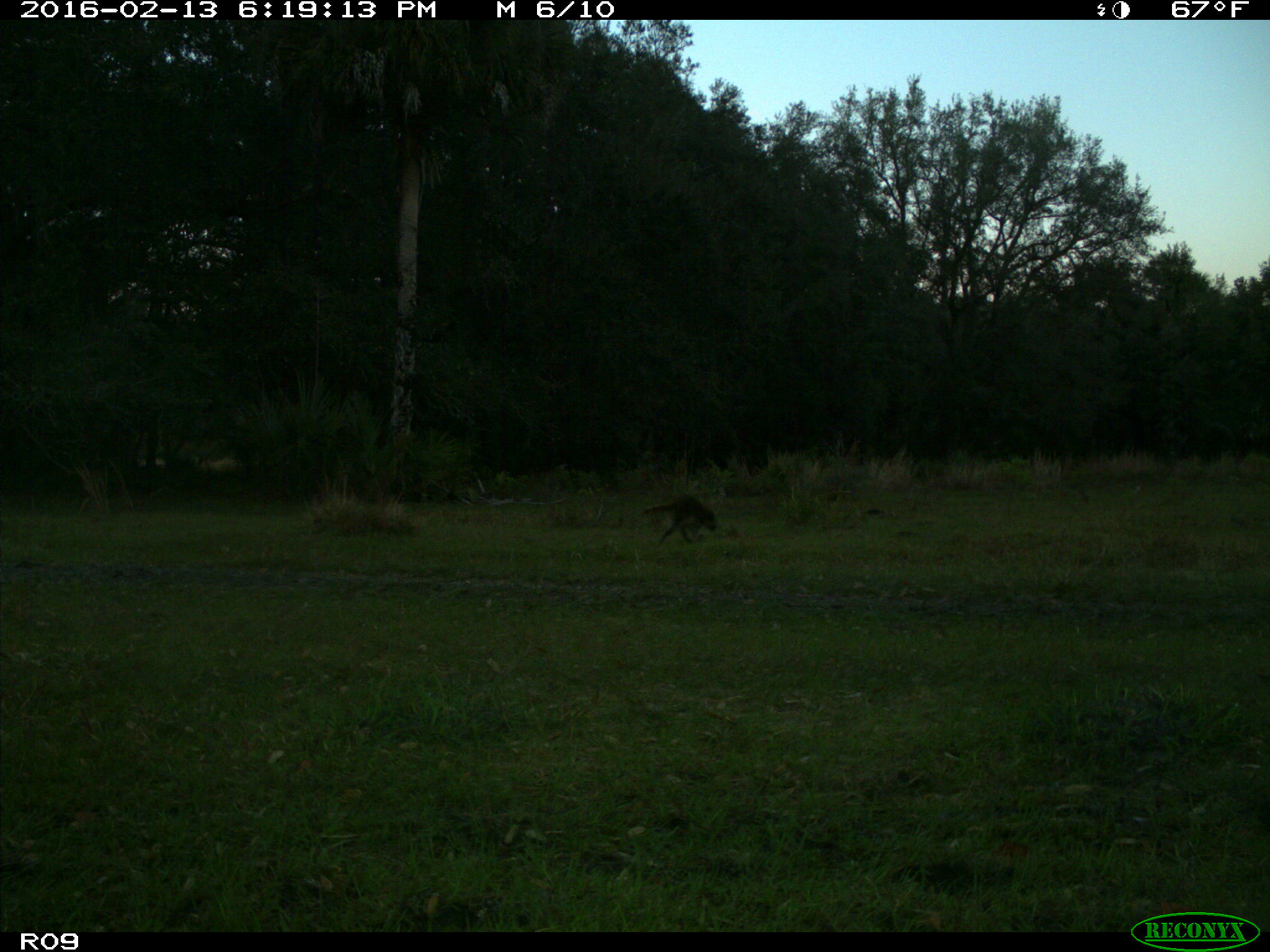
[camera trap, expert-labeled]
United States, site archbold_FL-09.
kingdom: Animalia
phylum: Chordata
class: Mammalia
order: Carnivora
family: Procyonidae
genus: Procyon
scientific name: Procyon lotor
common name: common raccoon